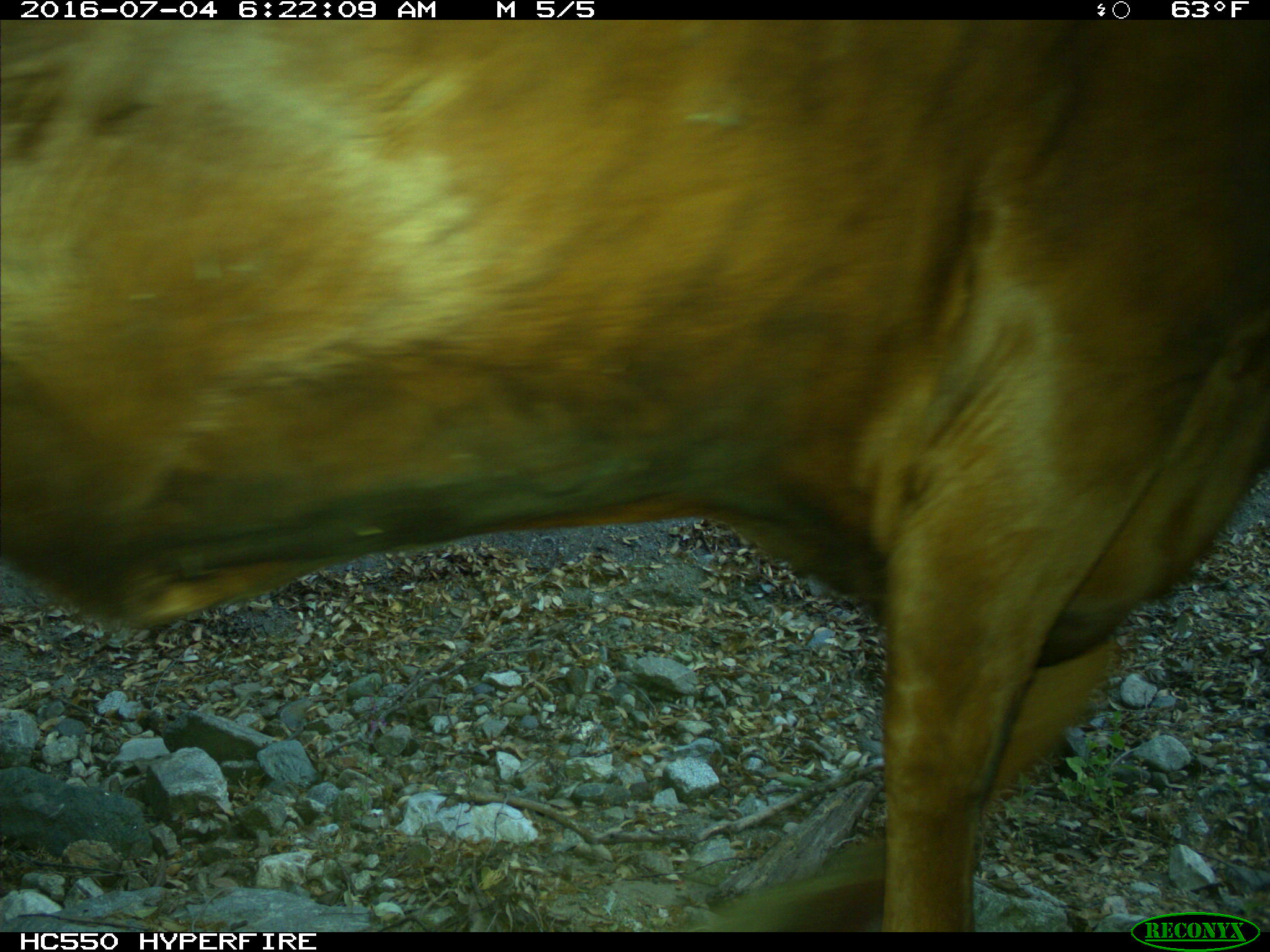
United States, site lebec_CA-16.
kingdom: Animalia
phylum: Chordata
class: Mammalia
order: Artiodactyla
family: Bovidae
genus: Bos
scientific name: Bos taurus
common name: domestic cow